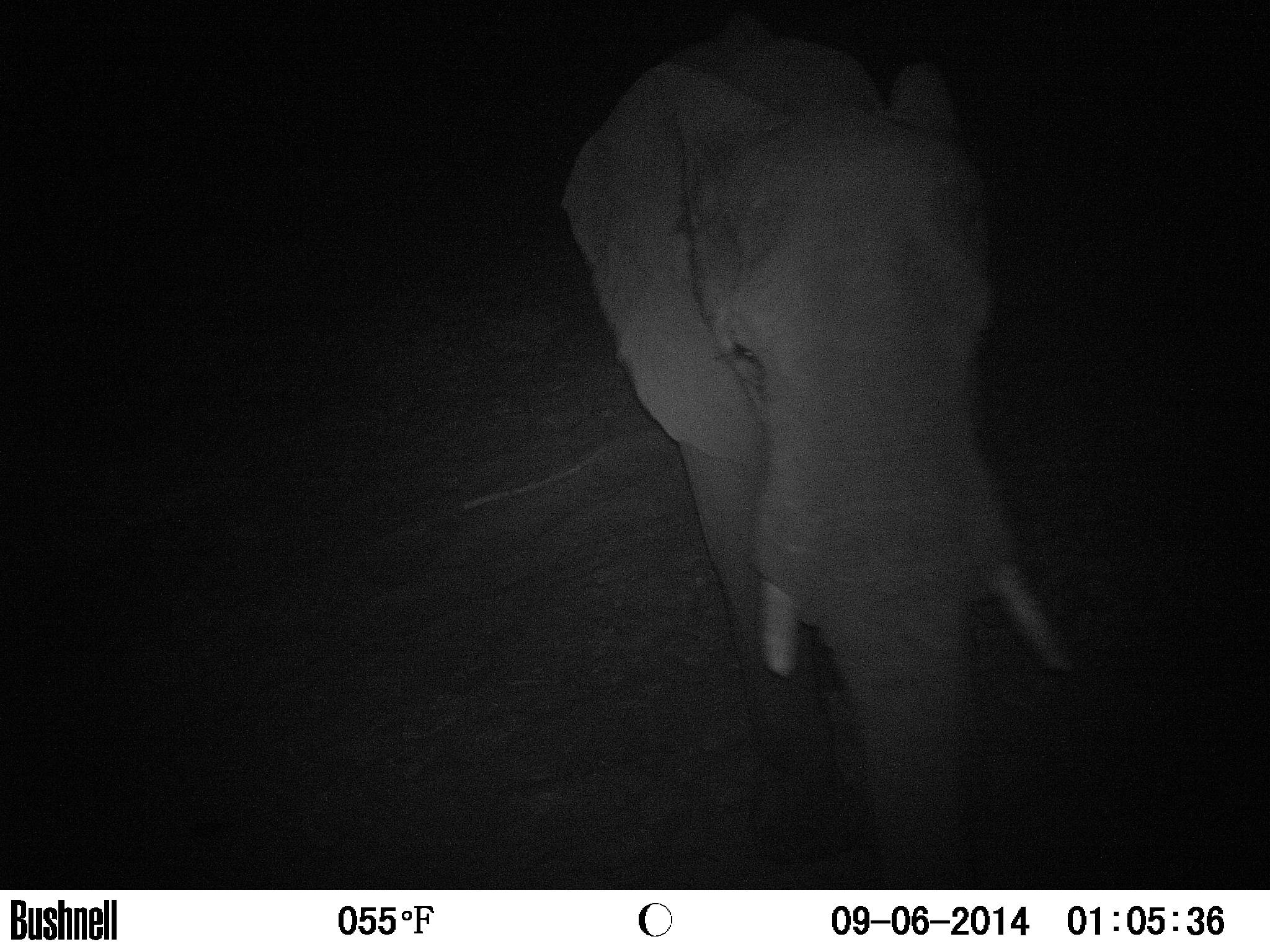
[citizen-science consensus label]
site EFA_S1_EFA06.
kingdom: Animalia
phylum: Chordata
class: Mammalia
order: Proboscidea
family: Elephantidae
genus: Loxodonta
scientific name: Loxodonta africana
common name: african bush elephant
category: elephant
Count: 1.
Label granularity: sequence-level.